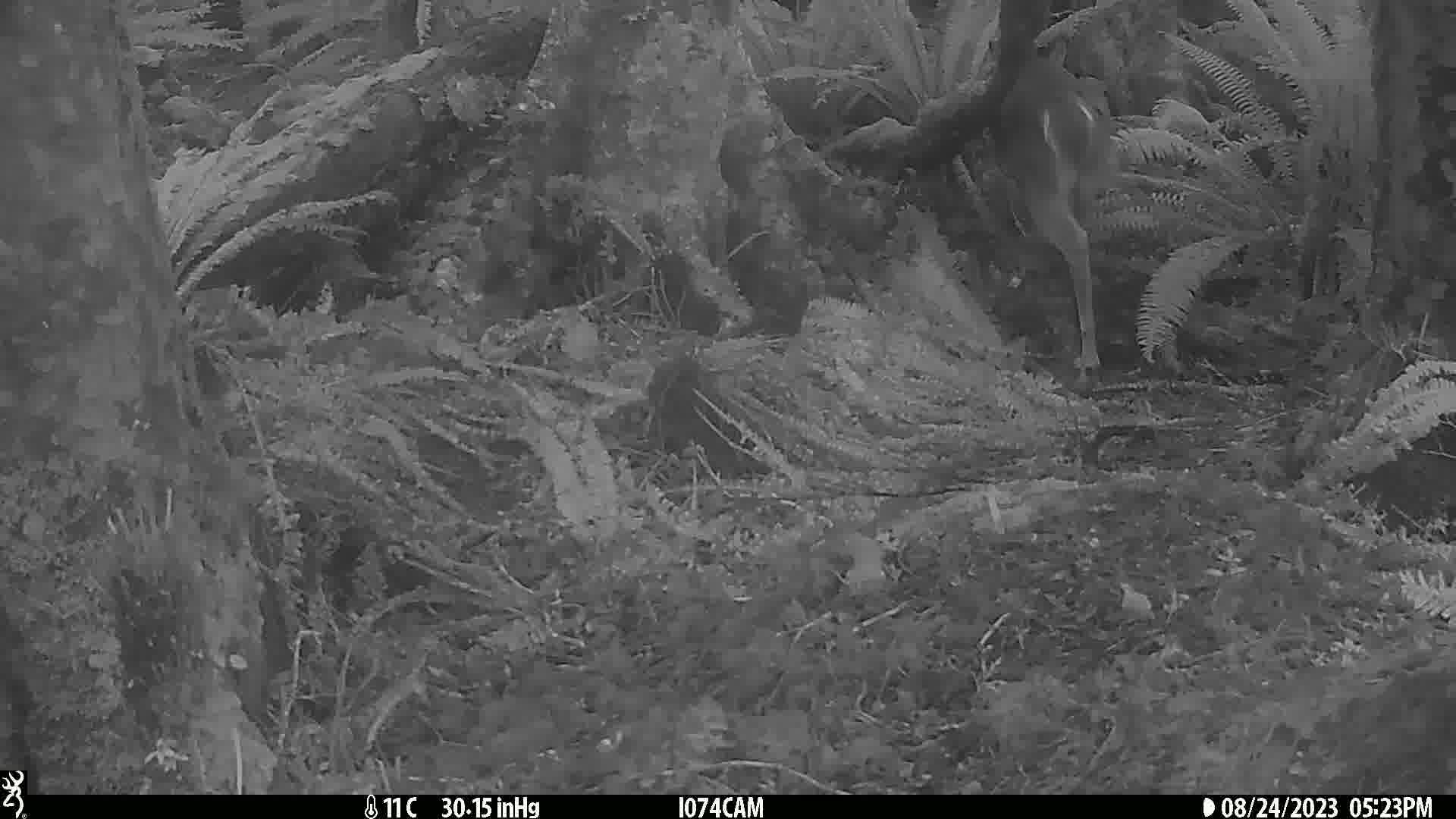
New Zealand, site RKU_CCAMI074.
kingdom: Animalia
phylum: Chordata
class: Mammalia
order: Artiodactyla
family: Cervidae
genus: Odocoileus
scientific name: Odocoileus virginianus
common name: white-tailed deer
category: white tailed deer